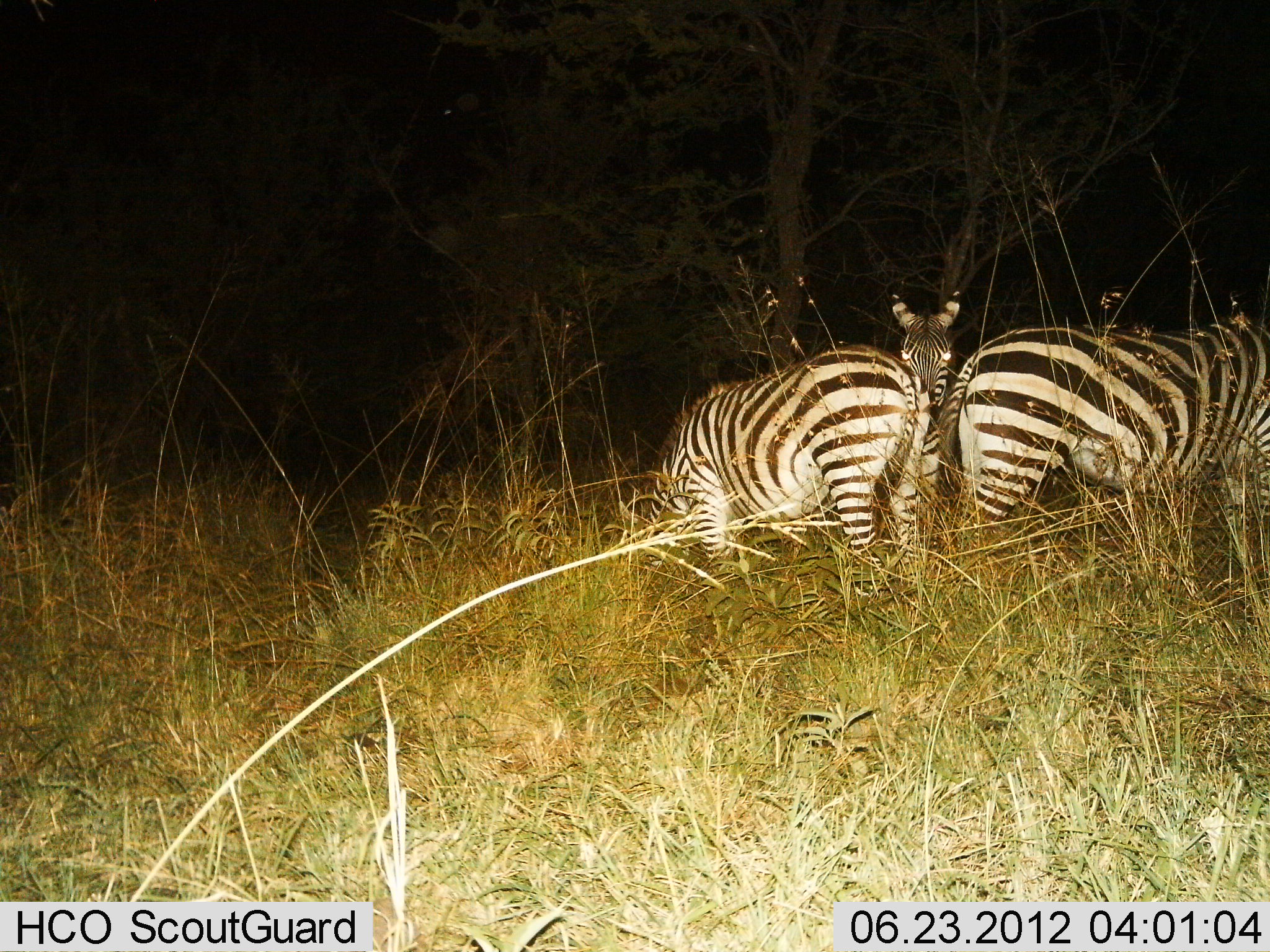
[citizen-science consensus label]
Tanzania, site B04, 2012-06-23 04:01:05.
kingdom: Animalia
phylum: Chordata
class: Mammalia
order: Perissodactyla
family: Equidae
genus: Equus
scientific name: Equus quagga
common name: plains zebra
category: zebra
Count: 3.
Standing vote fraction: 50%.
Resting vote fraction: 0%.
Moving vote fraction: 0%.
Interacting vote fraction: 20%.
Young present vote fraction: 0%.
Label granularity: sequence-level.